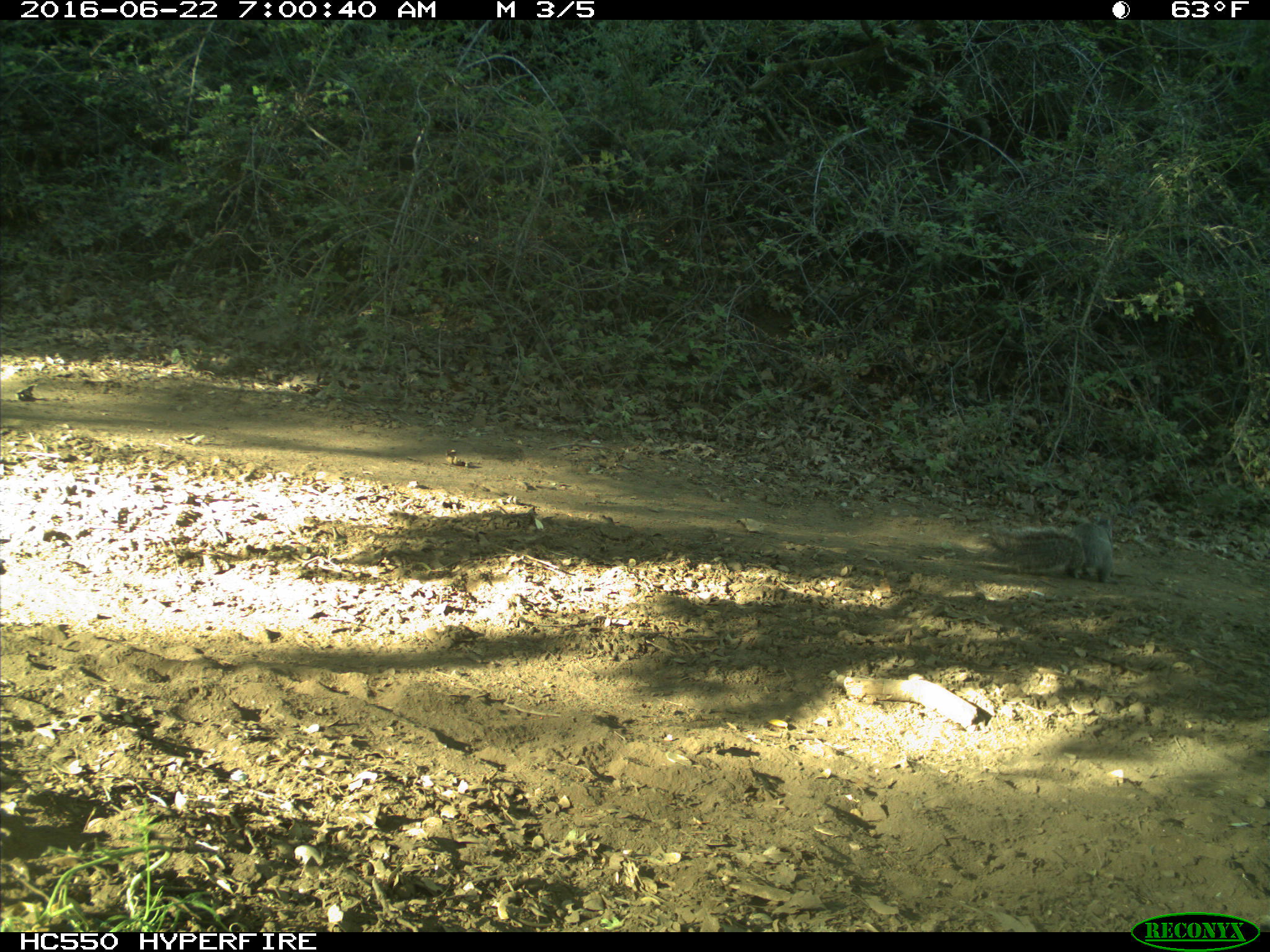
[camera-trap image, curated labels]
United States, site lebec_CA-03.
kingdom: Animalia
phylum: Chordata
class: Mammalia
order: Rodentia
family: Sciuridae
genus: Sciurus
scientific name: Sciurus carolinensis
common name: eastern gray squirrel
Sciurus carolinensis (eastern gray squirrel).